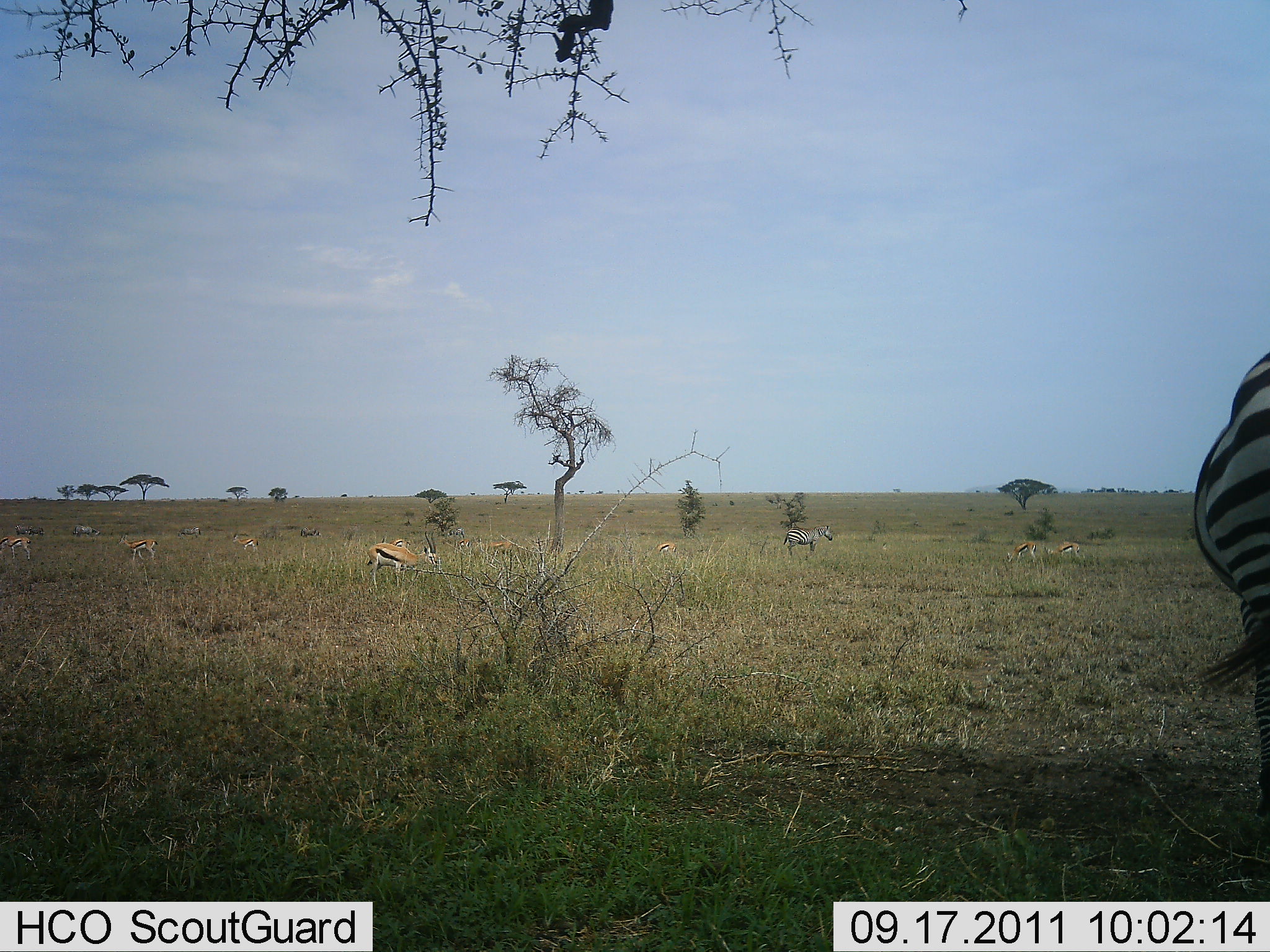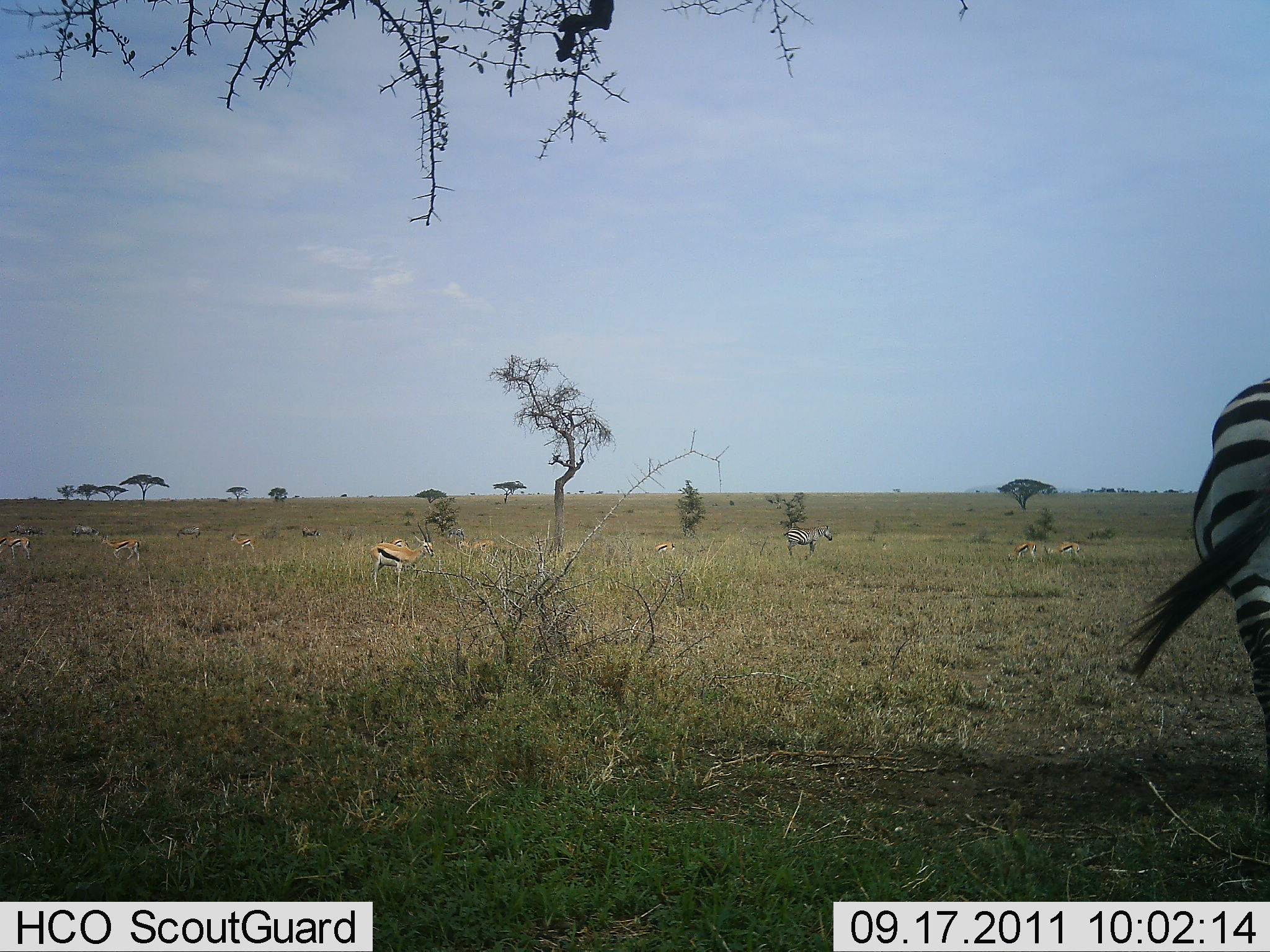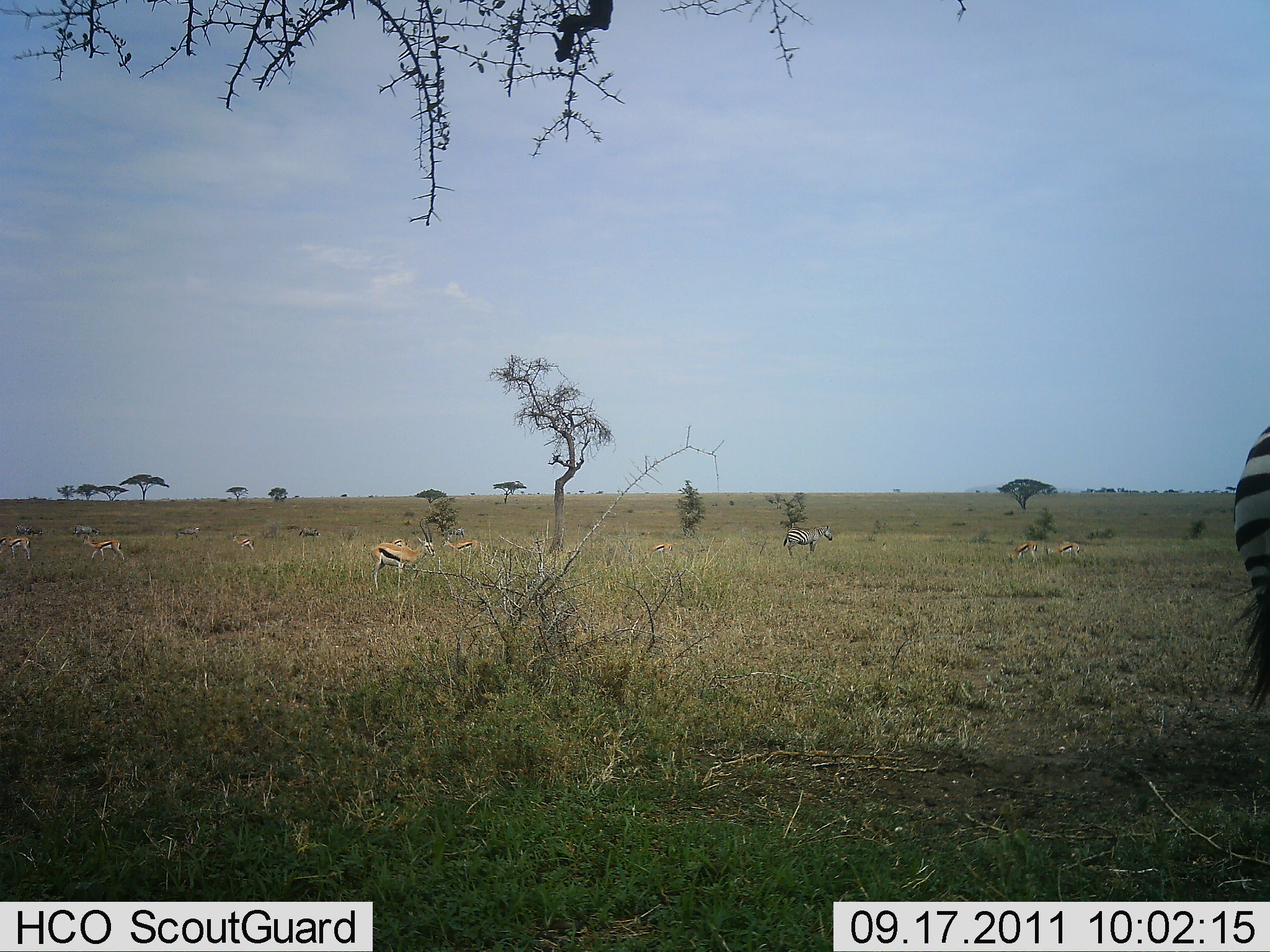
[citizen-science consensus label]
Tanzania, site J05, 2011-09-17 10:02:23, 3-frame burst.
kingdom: Animalia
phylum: Chordata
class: Mammalia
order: Artiodactyla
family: Bovidae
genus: Eudorcas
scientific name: Eudorcas thomsonii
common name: thomson's gazelle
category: gazellethomsons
Gazellethomsons (thomson's gazelle) (Eudorcas thomsonii), count 8. Behavior (volunteer vote fractions): standing 54%, resting 0%, moving 38%, interacting 0%. Young present (vote fraction): 0%. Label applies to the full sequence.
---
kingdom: Animalia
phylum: Chordata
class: Mammalia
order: Perissodactyla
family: Equidae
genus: Equus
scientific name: Equus quagga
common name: plains zebra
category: zebra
Zebra (plains zebra) (Equus quagga), count 2. Behavior (volunteer vote fractions): standing 64%, resting 0%, moving 50%, interacting 0%. Young present (vote fraction): 0%. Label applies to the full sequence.